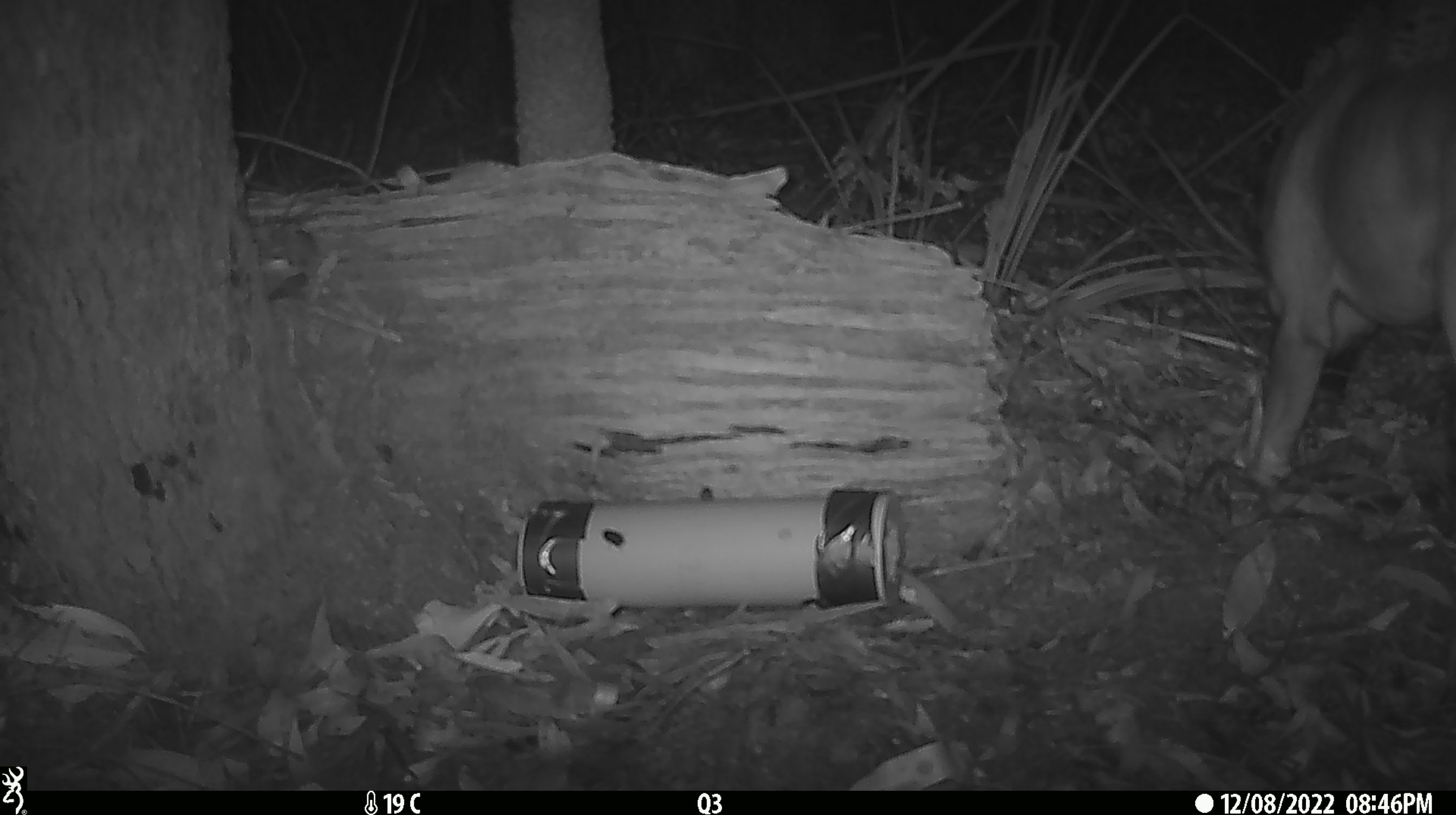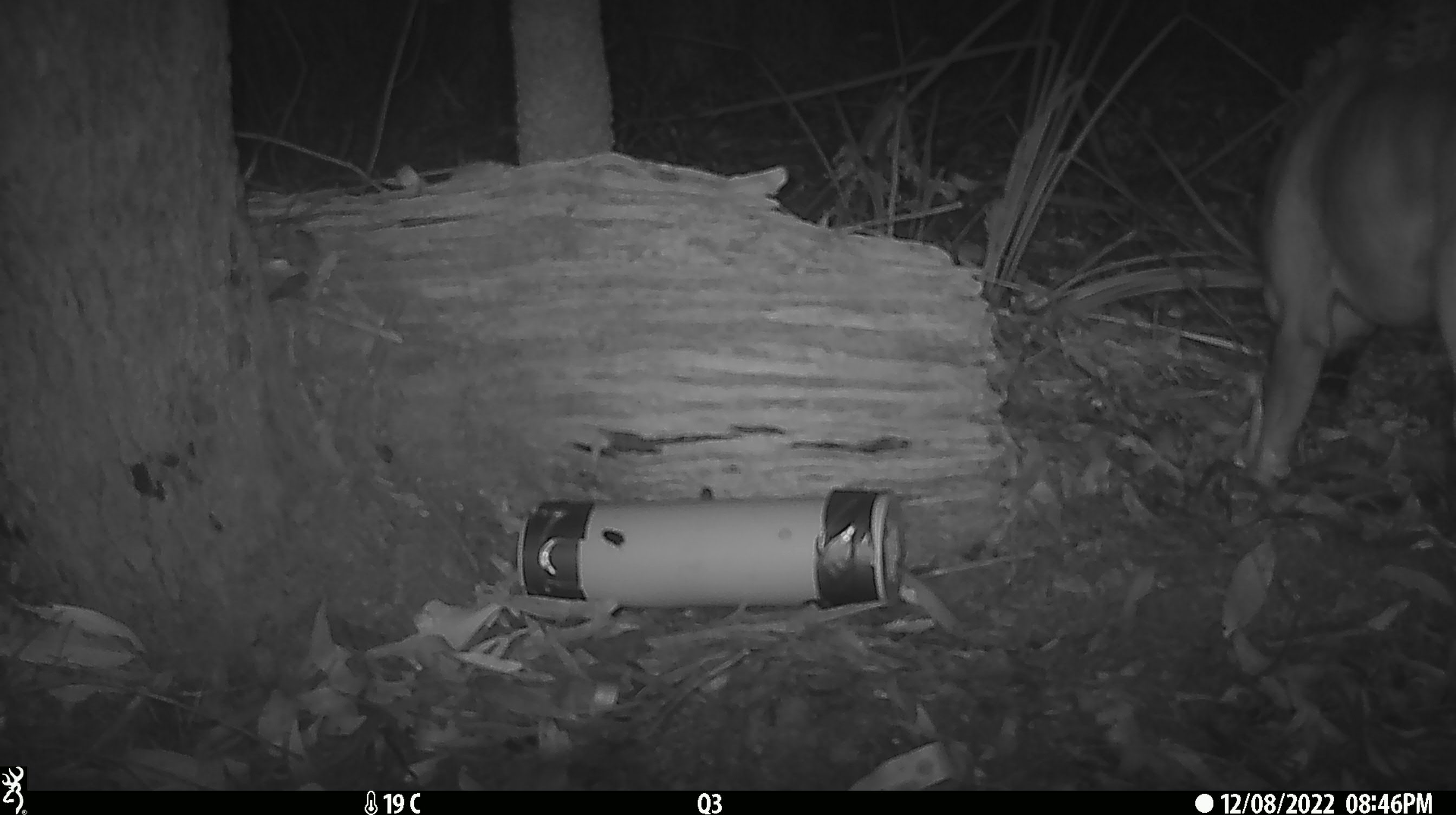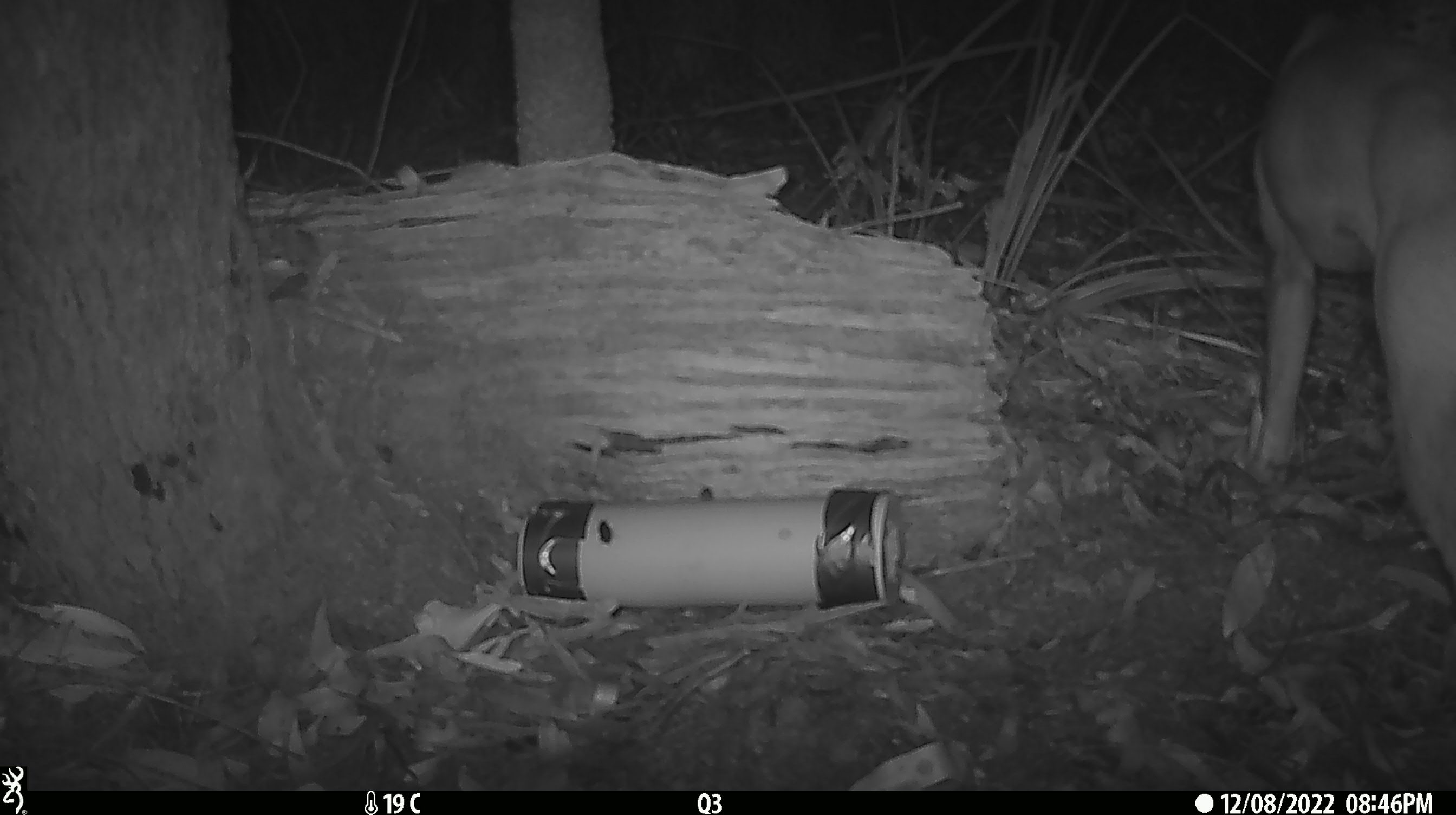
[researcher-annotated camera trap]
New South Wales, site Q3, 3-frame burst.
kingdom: Animalia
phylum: Chordata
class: Mammalia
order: Carnivora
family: Canidae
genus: Canis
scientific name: Canis familiaris dingo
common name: dingo